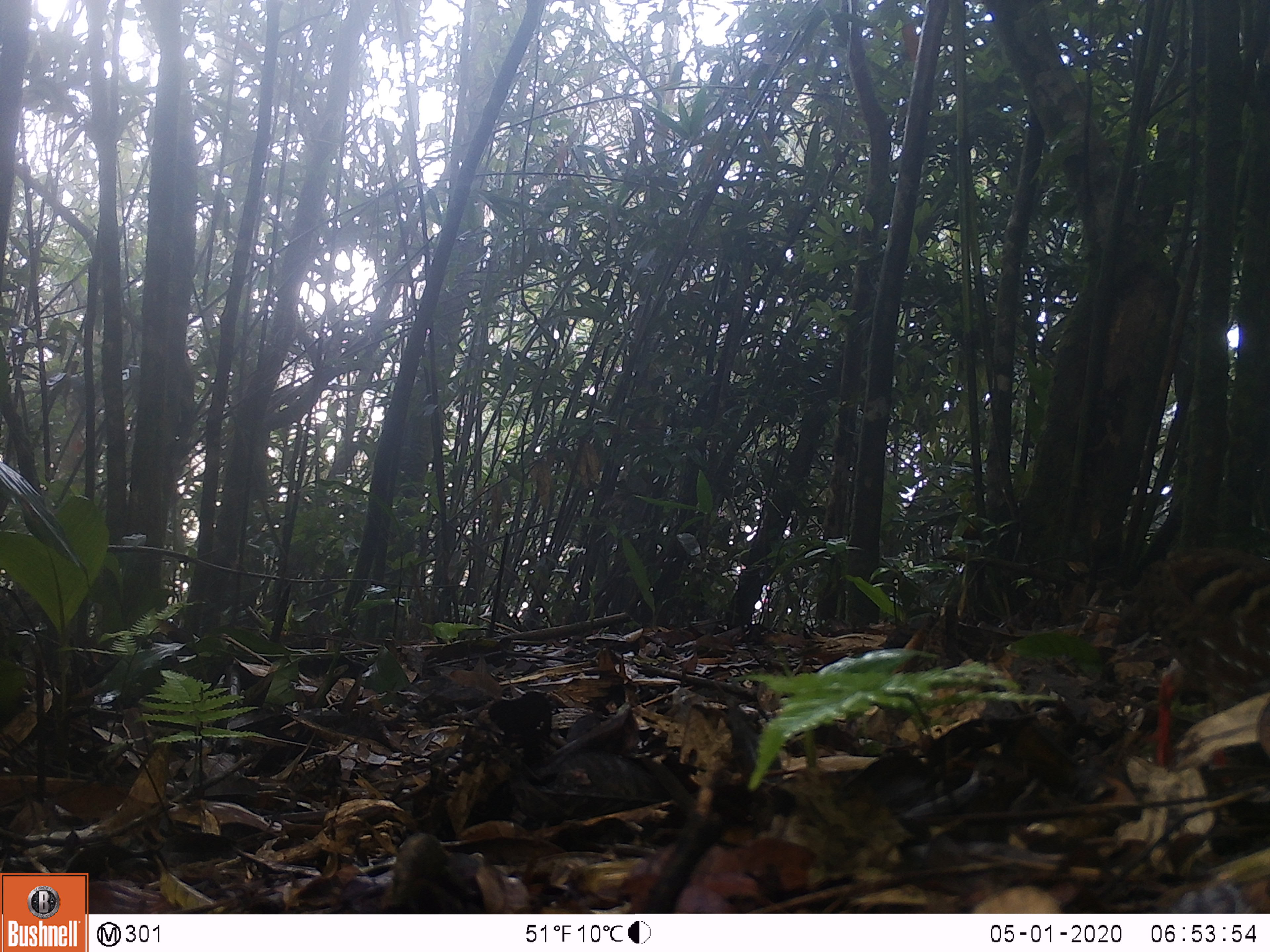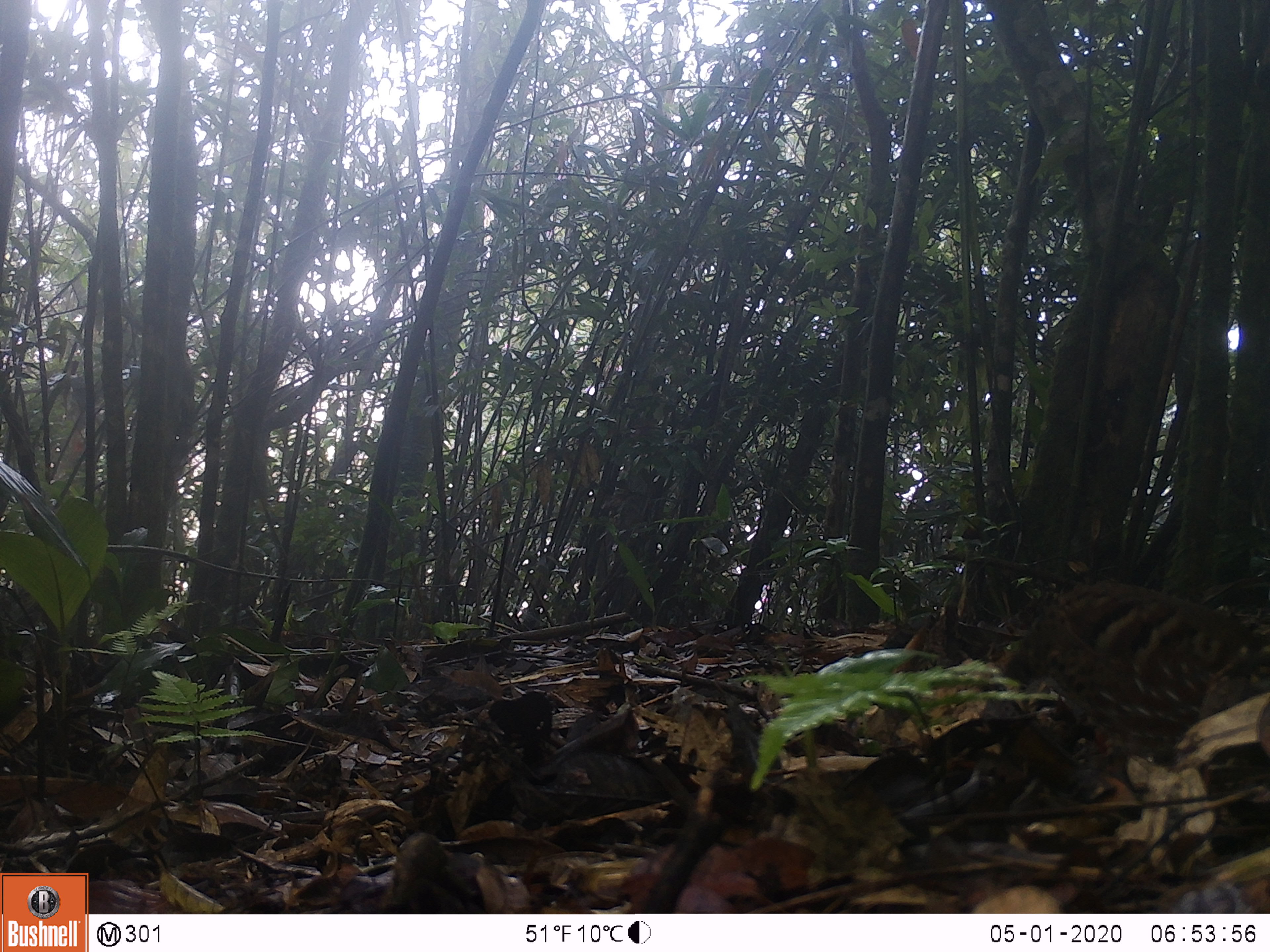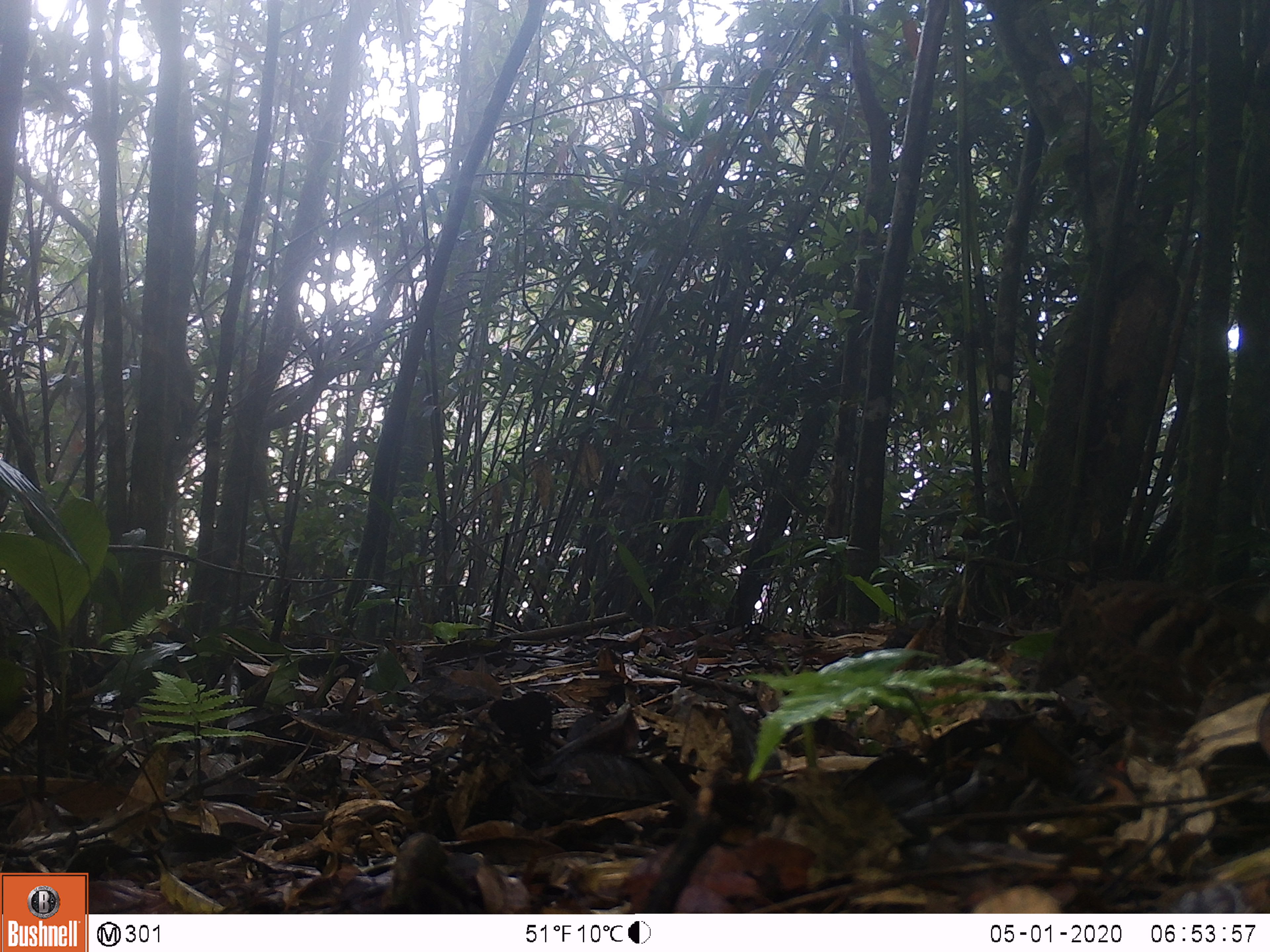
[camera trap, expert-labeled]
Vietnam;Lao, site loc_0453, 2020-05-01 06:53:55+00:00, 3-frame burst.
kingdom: Animalia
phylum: Chordata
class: Aves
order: Galliformes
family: Phasianidae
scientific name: Phasianidae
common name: partridge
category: unidentified partridge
Unidentified partridge (partridge) (Phasianidae). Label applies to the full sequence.